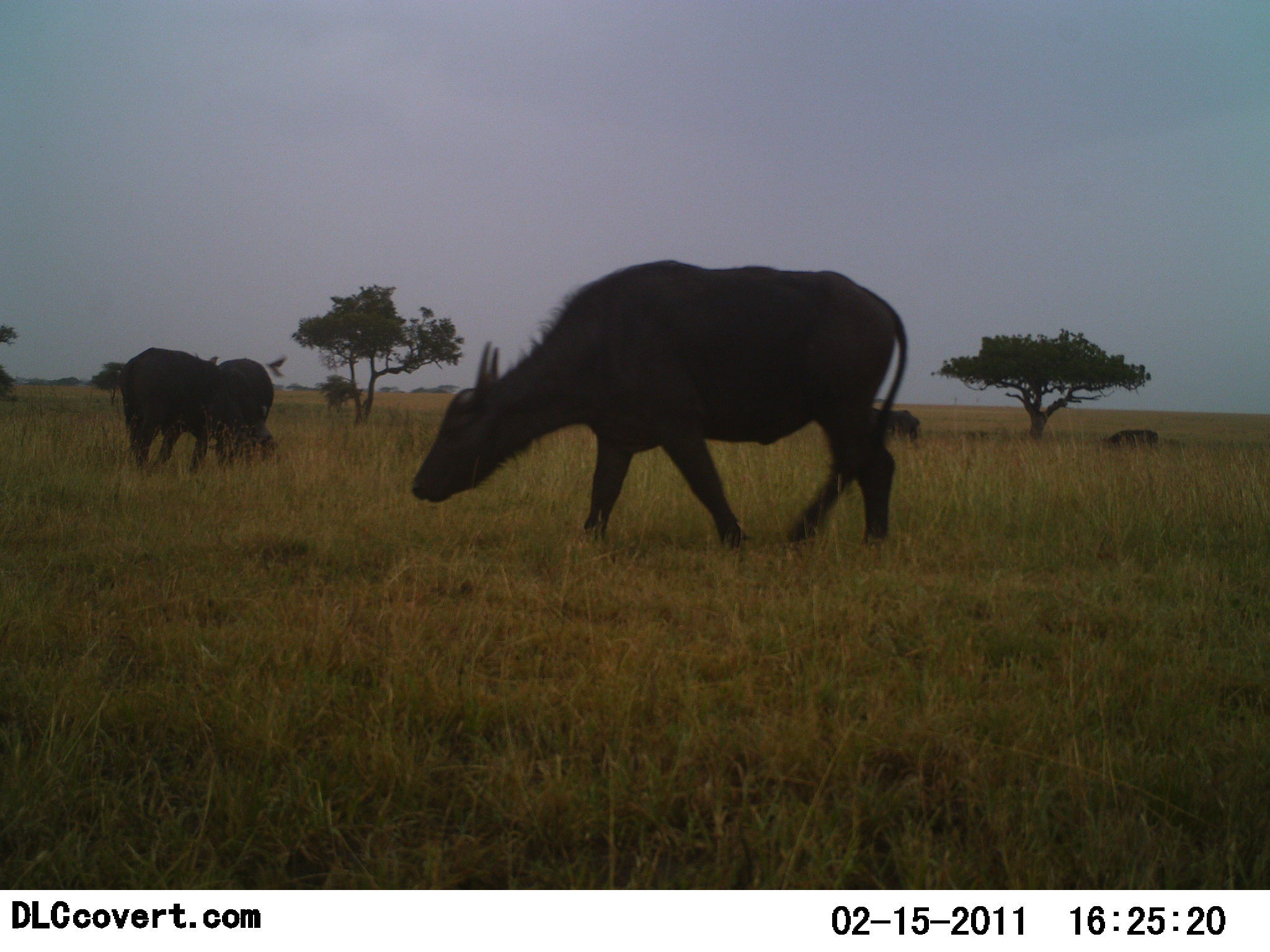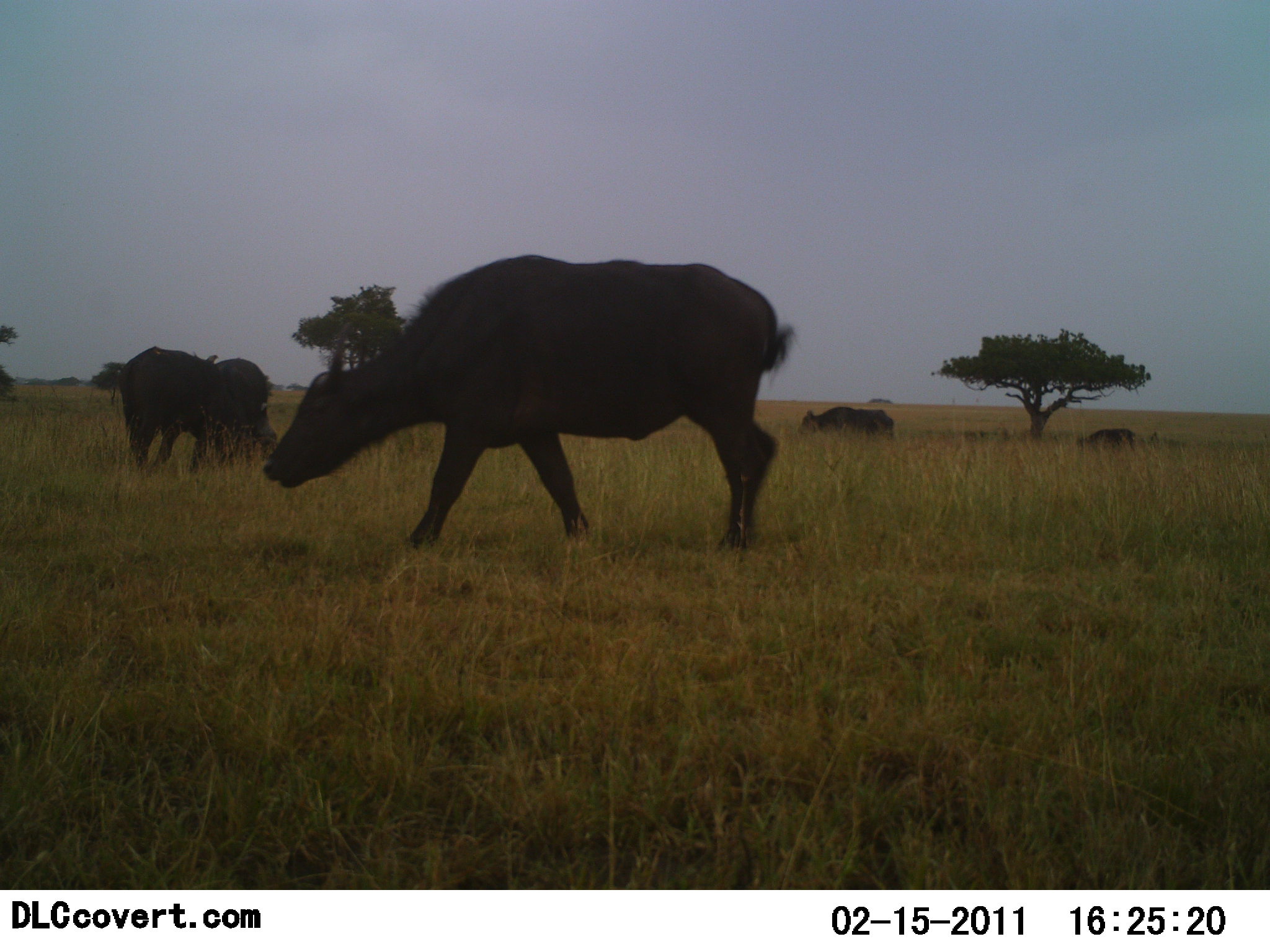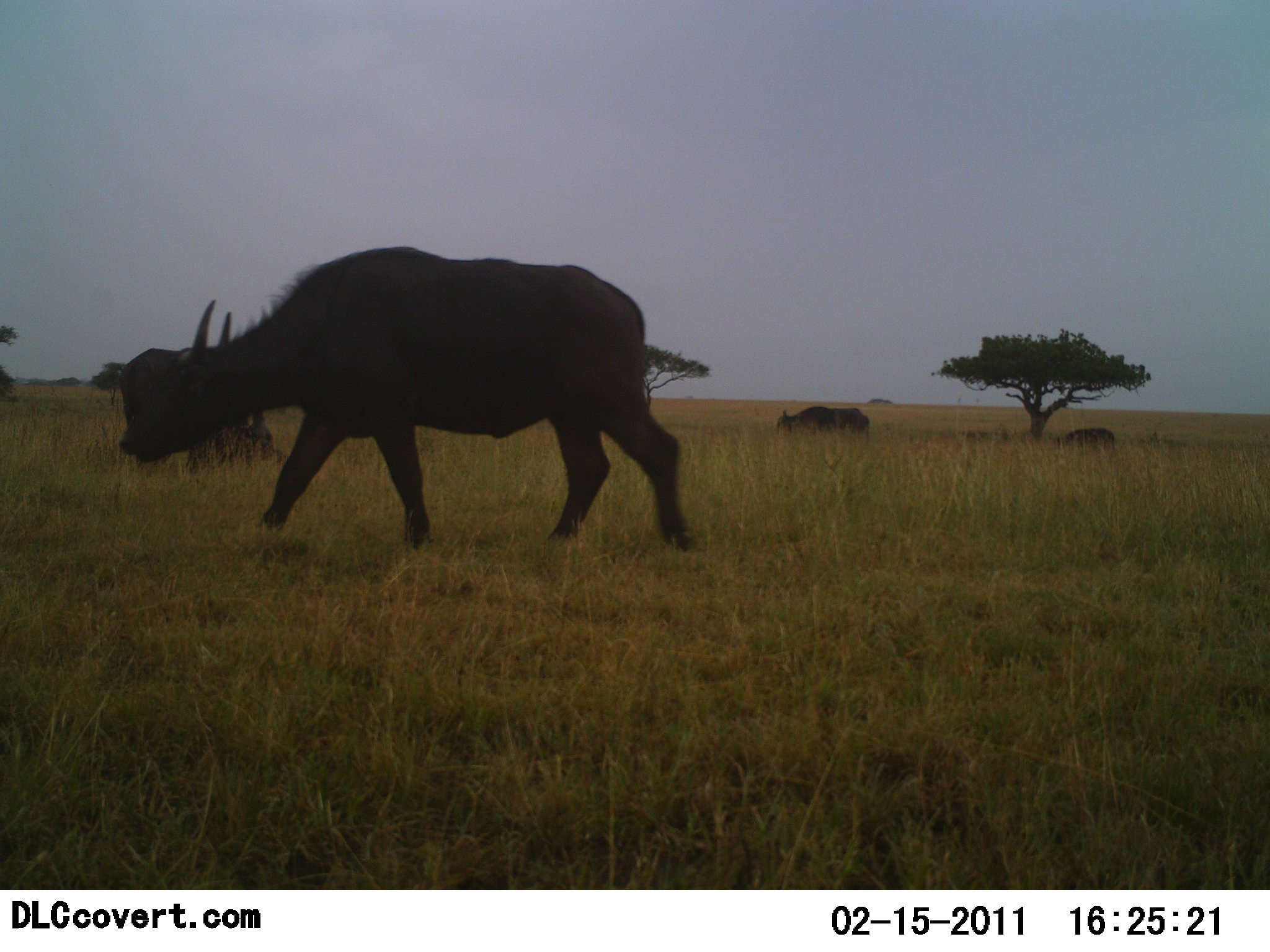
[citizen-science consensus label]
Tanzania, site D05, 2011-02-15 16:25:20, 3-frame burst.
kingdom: Animalia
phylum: Chordata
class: Mammalia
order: Artiodactyla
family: Bovidae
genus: Syncerus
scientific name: Syncerus caffer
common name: cape buffalo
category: buffalo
Buffalo (cape buffalo) (Syncerus caffer), count 5. Behavior (volunteer vote fractions): standing 31%, resting 0%, moving 92%, interacting 0%. Young present (vote fraction): 0%. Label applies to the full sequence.